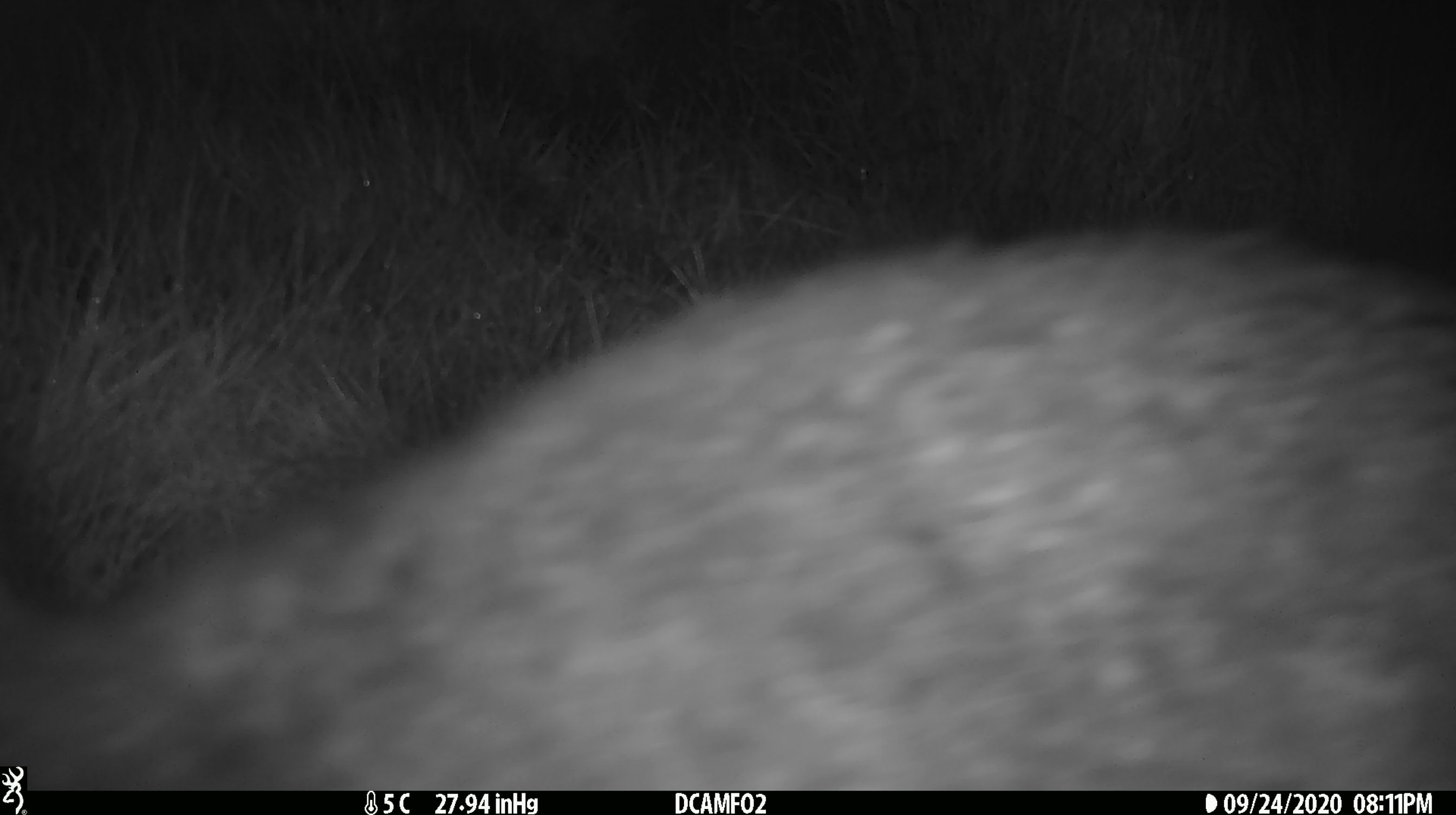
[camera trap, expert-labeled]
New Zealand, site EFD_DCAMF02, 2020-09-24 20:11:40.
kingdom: Animalia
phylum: Chordata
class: Mammalia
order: Diprotodontia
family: Phalangeridae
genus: Trichosurus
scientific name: Trichosurus vulpecula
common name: common brushtail possum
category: possum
Possum (common brushtail possum) (Trichosurus vulpecula).